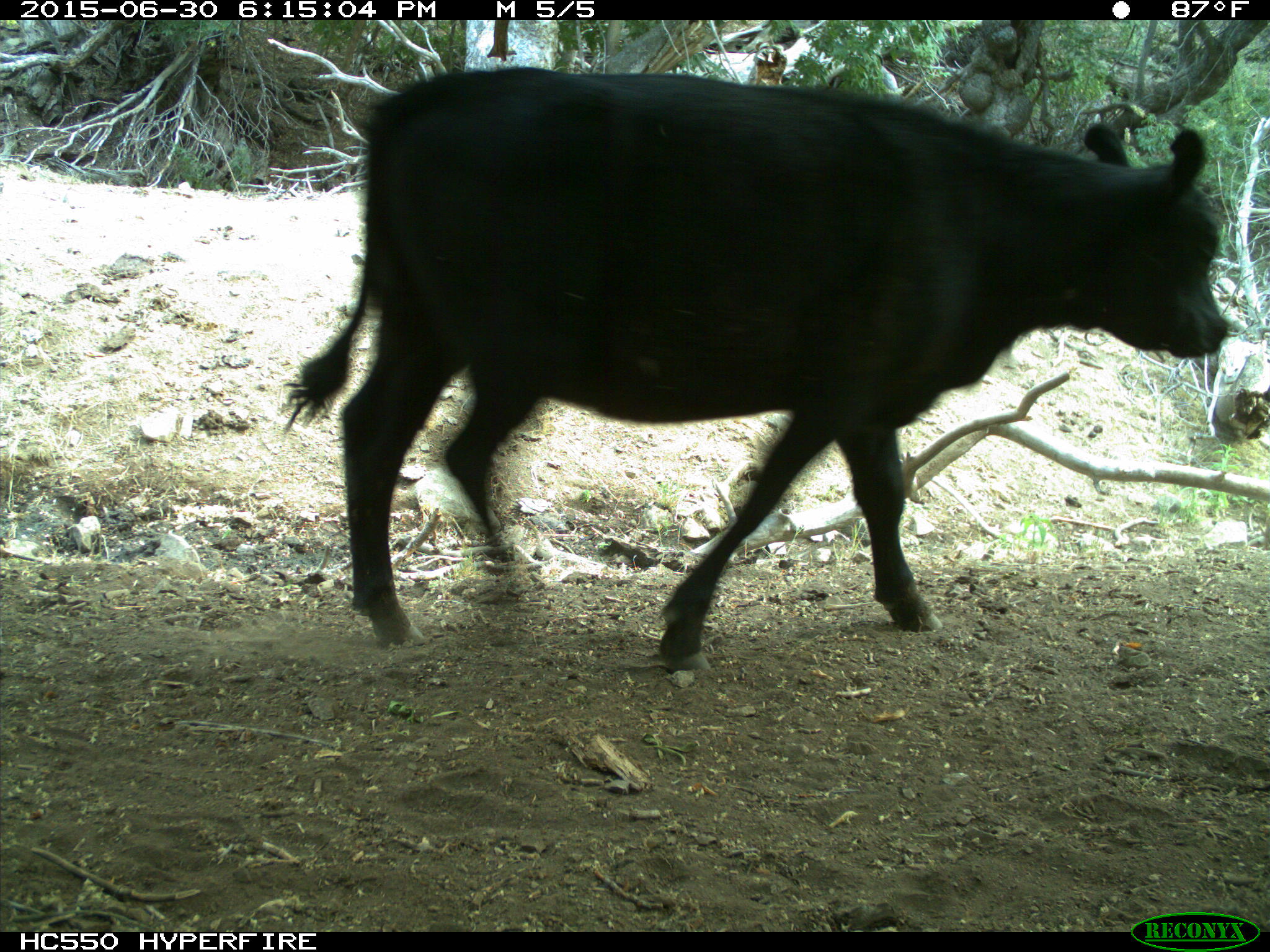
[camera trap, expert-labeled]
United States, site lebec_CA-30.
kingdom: Animalia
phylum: Chordata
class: Mammalia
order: Artiodactyla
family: Bovidae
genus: Bos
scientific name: Bos taurus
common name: domestic cow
Bos taurus (domestic cow).